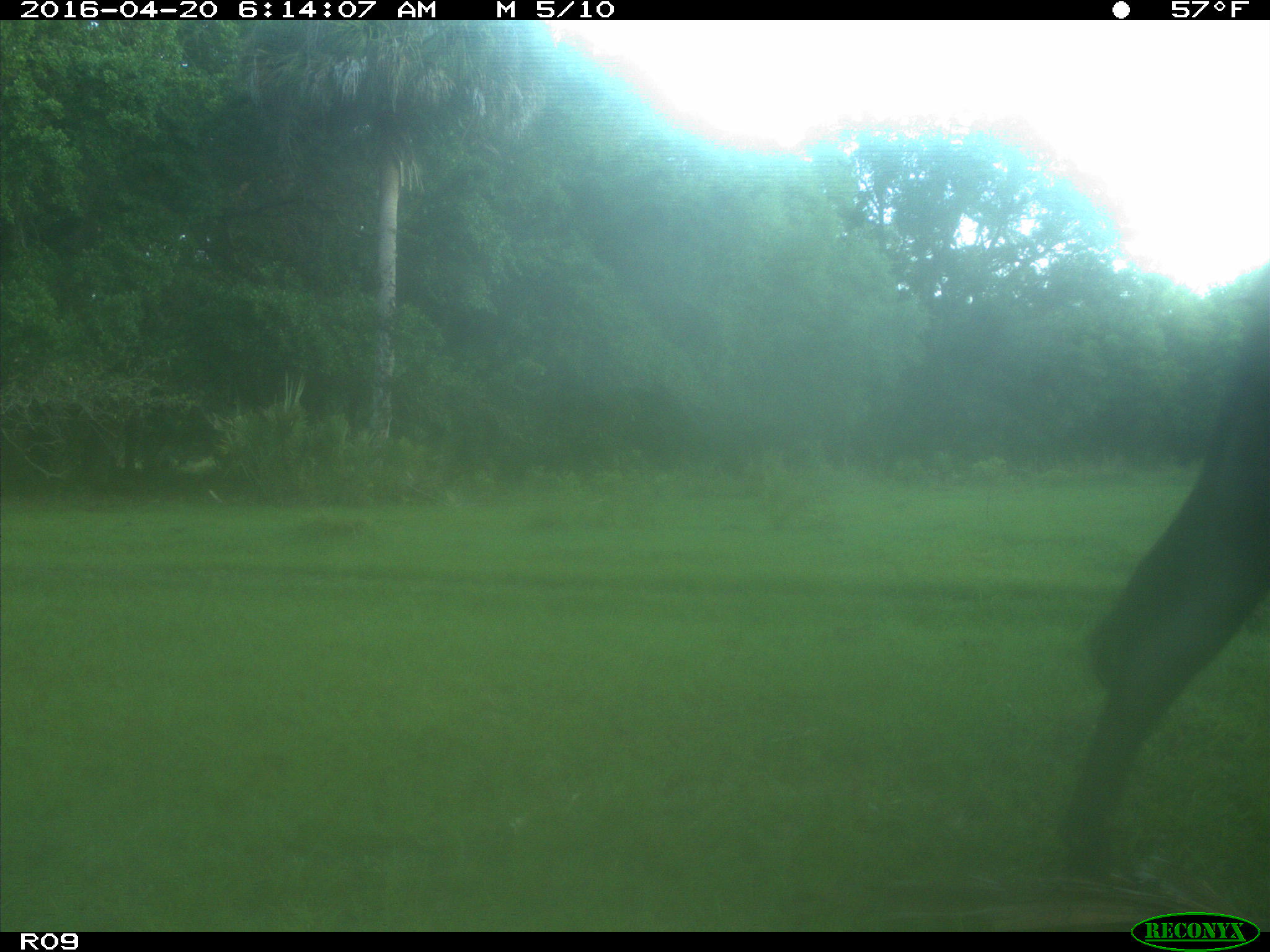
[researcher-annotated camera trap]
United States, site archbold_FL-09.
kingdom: Animalia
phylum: Chordata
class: Mammalia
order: Artiodactyla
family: Bovidae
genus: Bos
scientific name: Bos taurus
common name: domestic cow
Bos taurus (domestic cow).